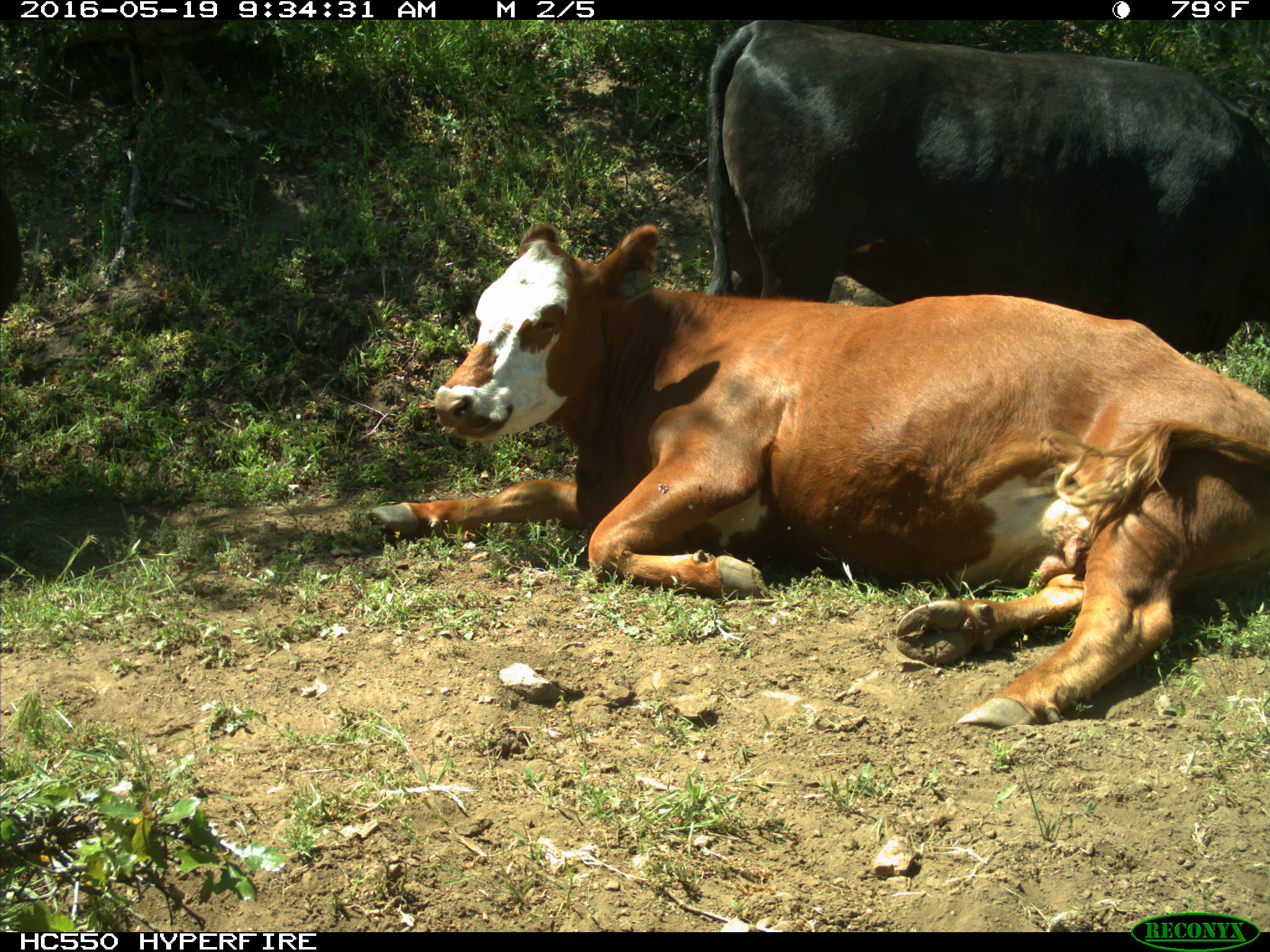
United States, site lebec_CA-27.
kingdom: Animalia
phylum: Chordata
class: Mammalia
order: Artiodactyla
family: Bovidae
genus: Bos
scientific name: Bos taurus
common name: domestic cow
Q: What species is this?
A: Bos taurus (domestic cow).